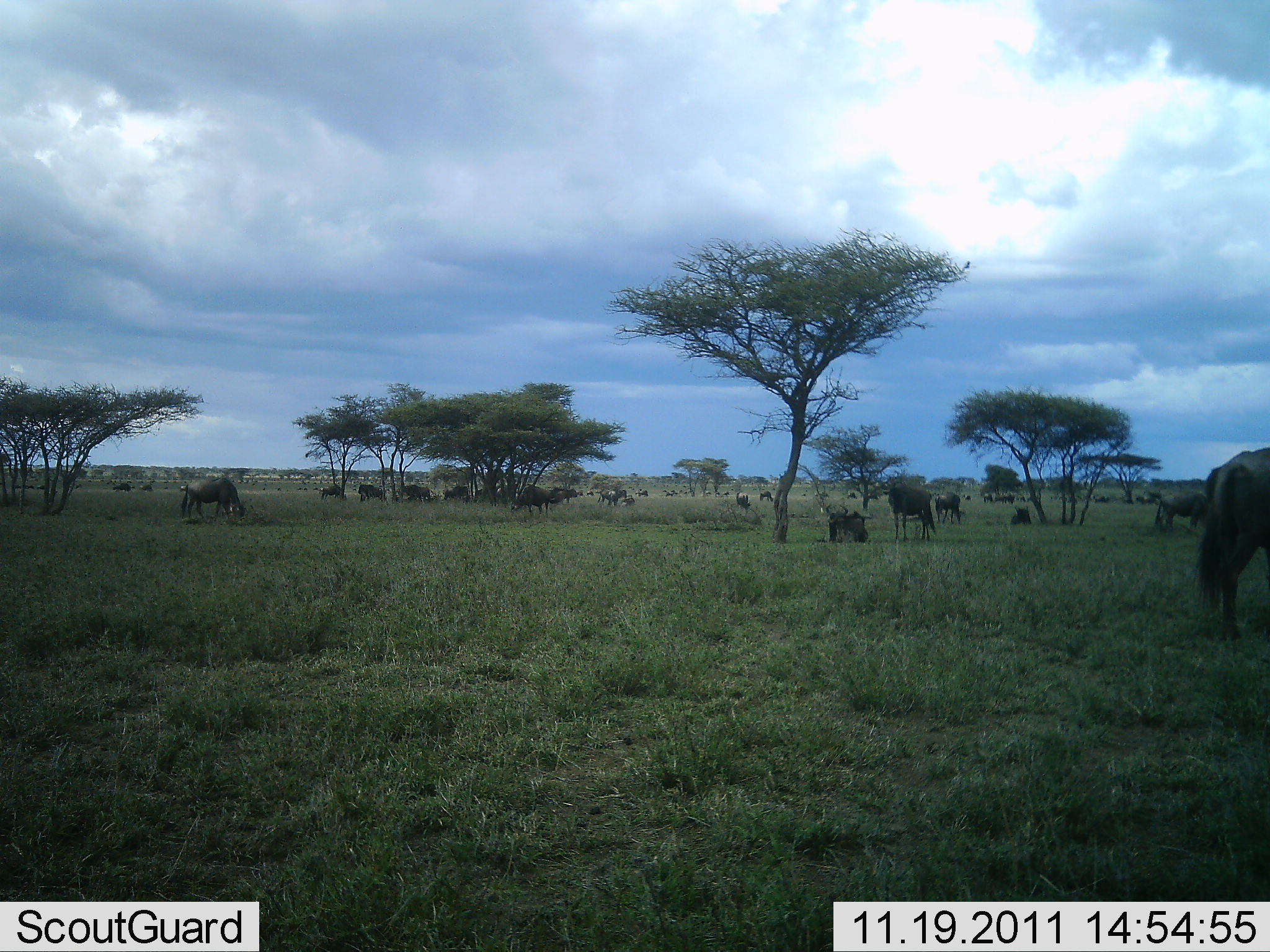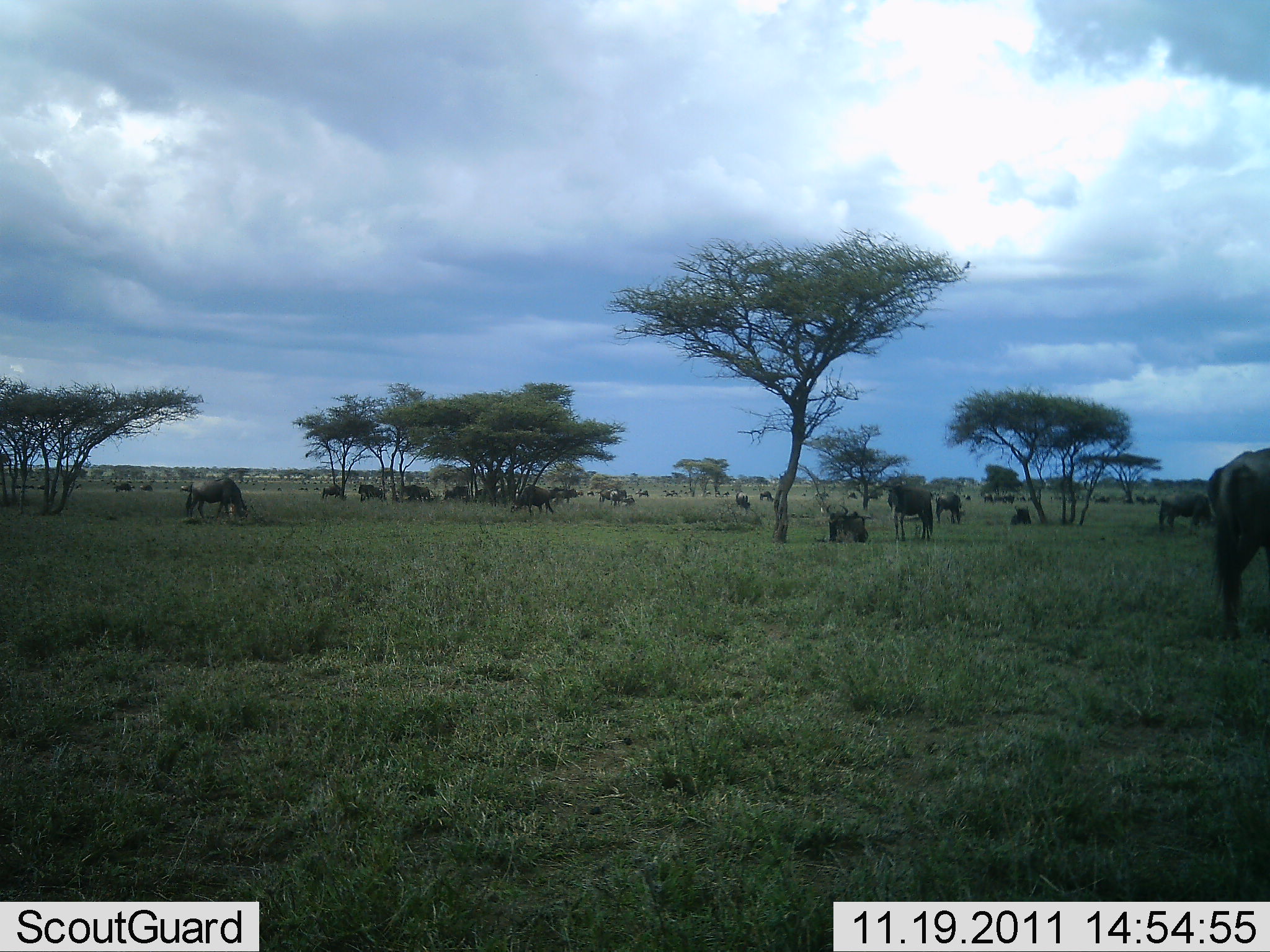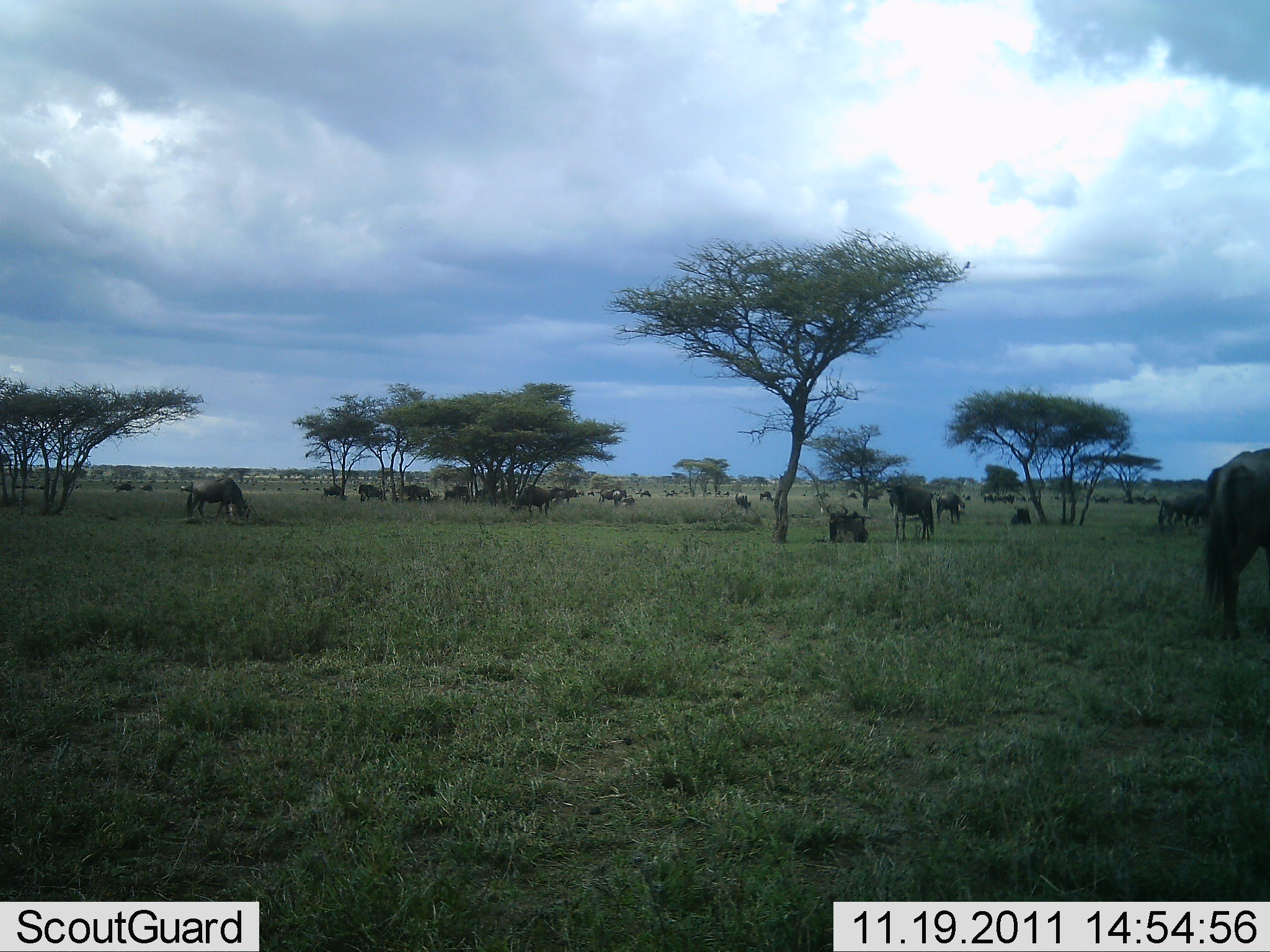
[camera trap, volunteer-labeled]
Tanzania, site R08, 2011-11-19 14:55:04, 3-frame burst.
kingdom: Animalia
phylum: Chordata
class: Mammalia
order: Artiodactyla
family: Bovidae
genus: Connochaetes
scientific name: Connochaetes taurinus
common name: blue wildebeest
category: wildebeest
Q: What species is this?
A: Wildebeest (blue wildebeest) (Connochaetes taurinus).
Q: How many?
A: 11-50.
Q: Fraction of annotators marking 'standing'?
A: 40%.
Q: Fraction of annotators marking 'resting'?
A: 40%.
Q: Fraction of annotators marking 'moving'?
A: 20%.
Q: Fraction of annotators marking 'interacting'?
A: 0%.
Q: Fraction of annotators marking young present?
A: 0%.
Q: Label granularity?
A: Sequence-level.